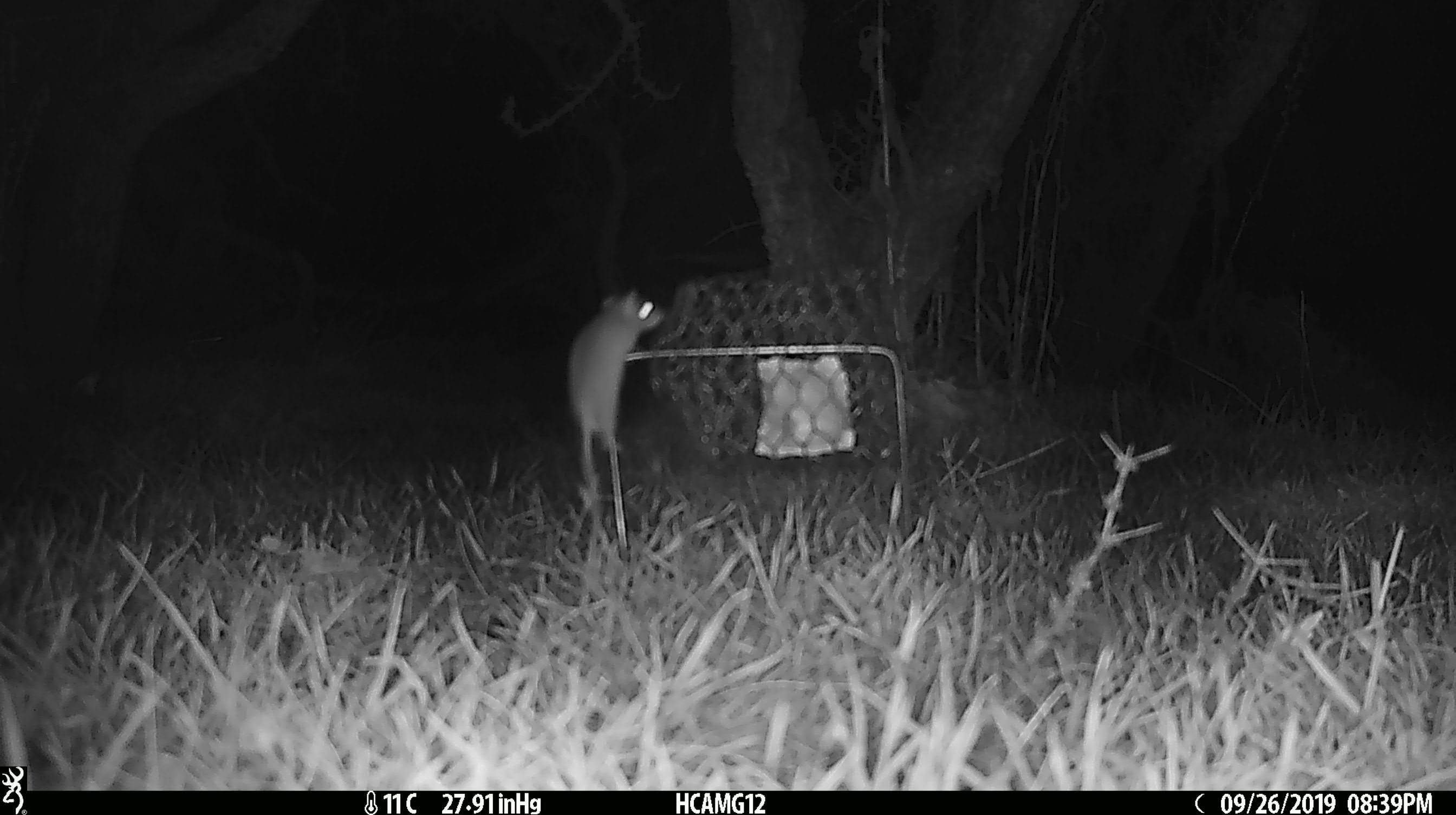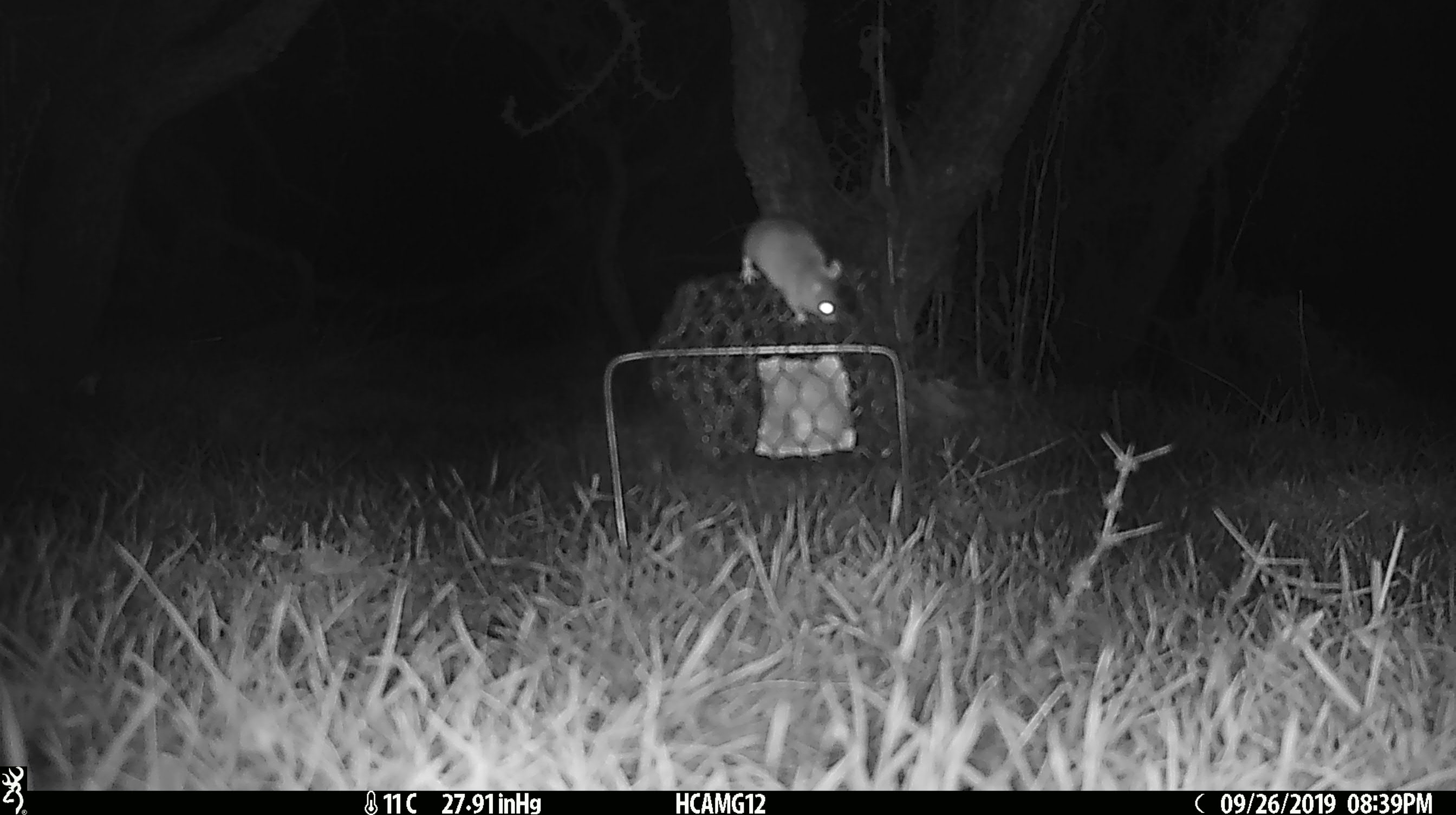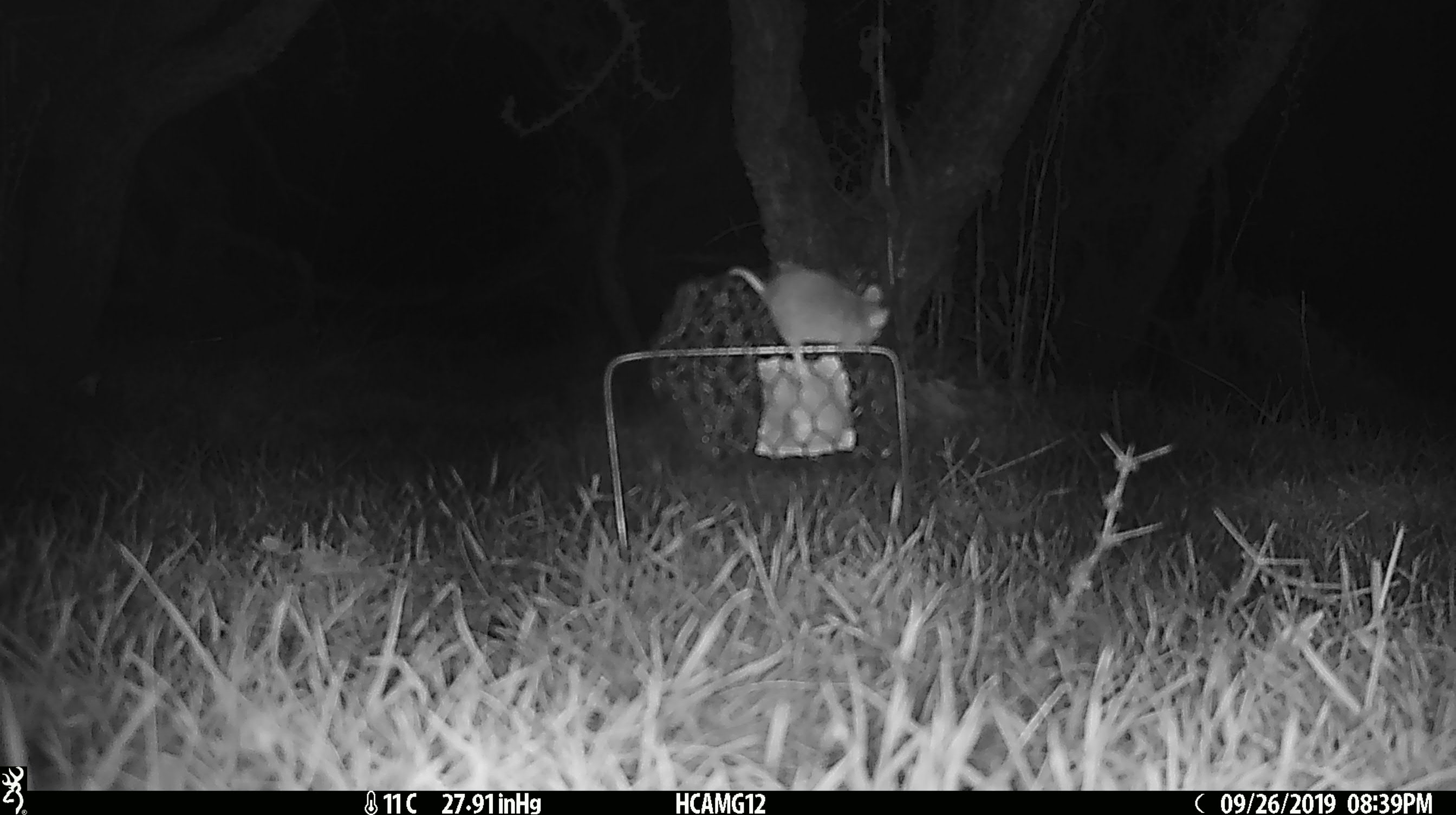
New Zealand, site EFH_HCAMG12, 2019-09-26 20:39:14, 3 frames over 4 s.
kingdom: Animalia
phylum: Chordata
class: Mammalia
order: Rodentia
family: Muridae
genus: Mus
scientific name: Mus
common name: mouse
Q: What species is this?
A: Mouse (Mus).